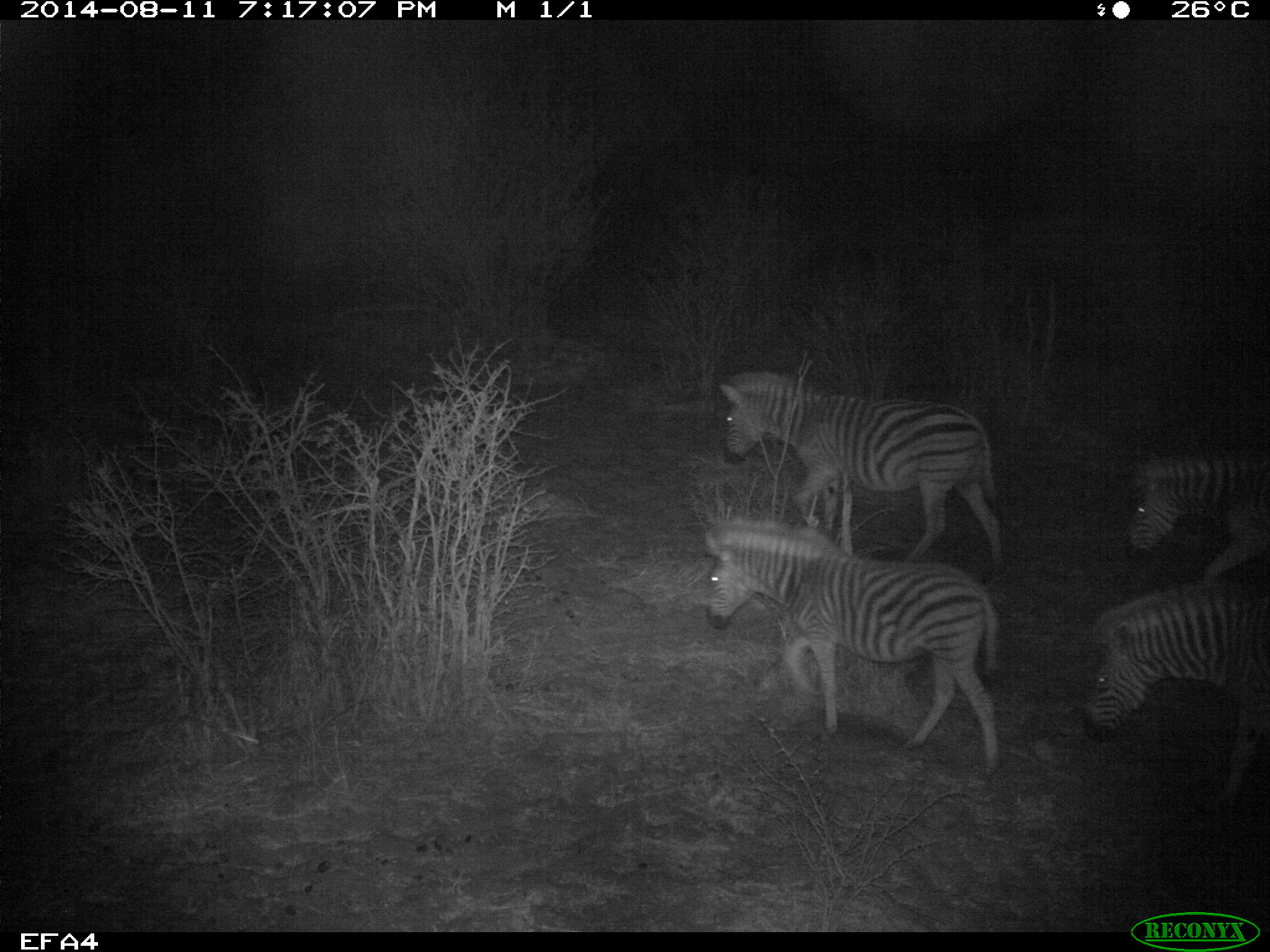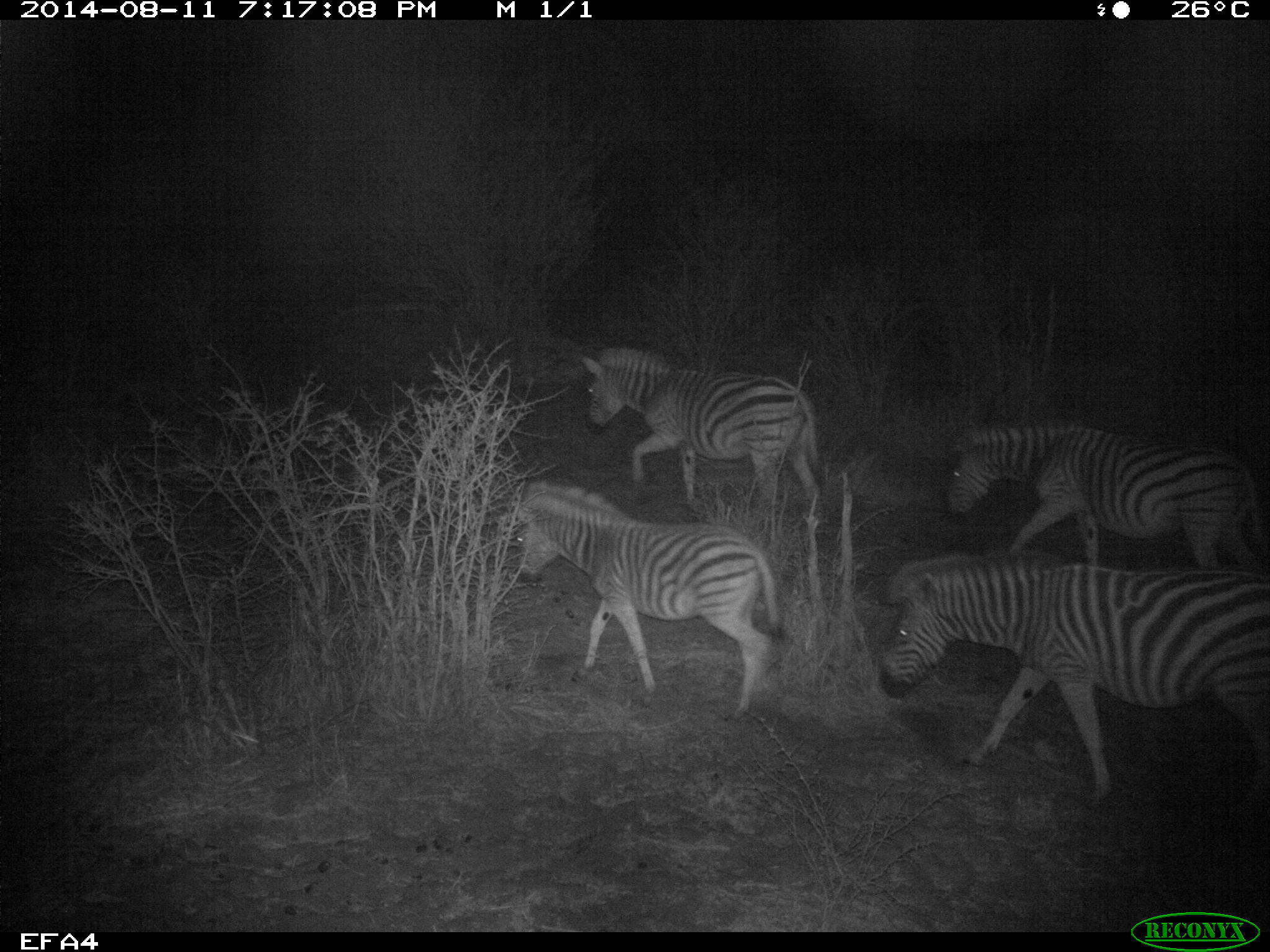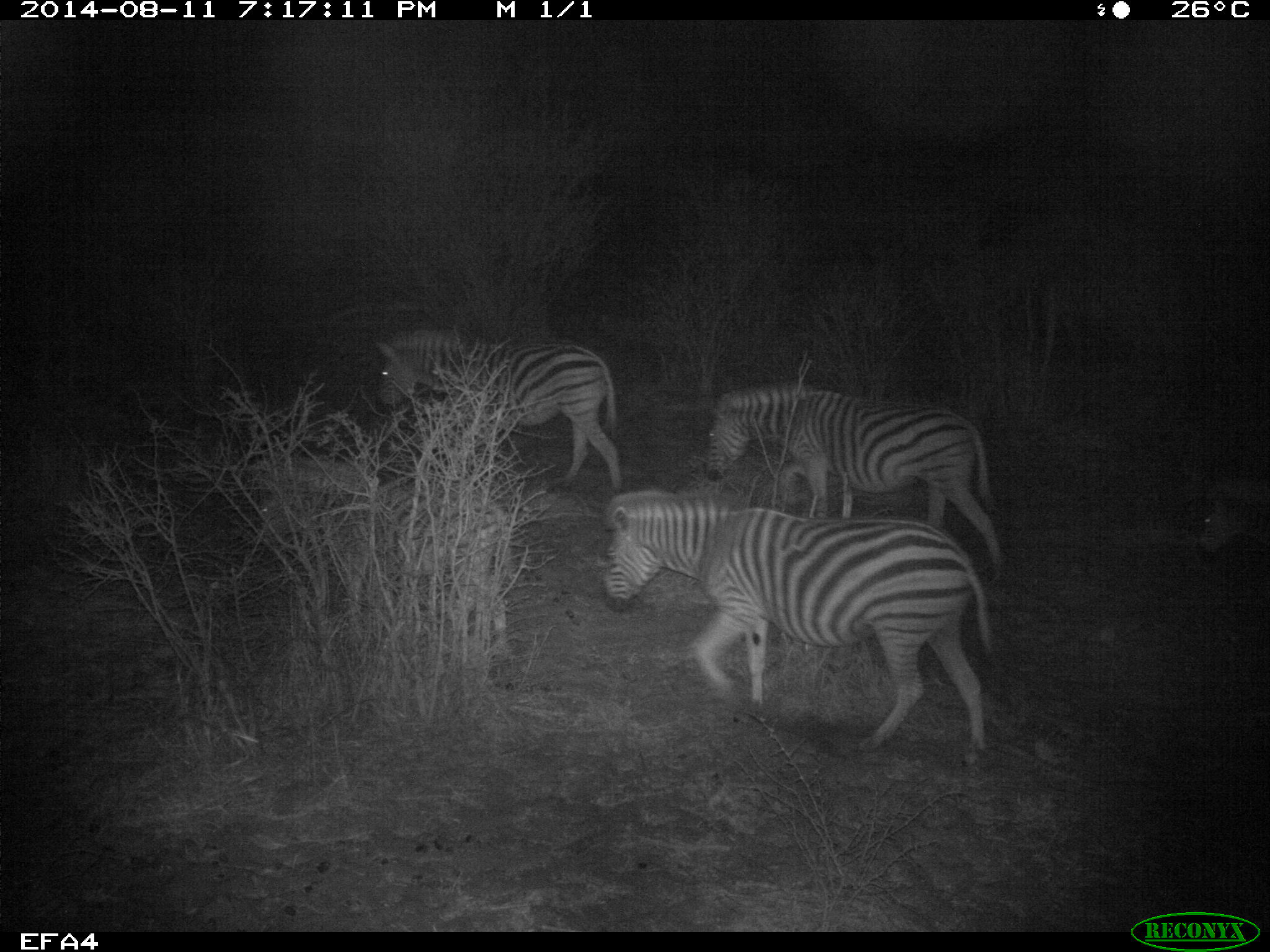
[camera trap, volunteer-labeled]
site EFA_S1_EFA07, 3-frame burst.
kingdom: Animalia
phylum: Chordata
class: Mammalia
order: Perissodactyla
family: Equidae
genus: Equus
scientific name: Equus quagga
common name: plains zebra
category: zebraplains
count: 4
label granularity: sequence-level